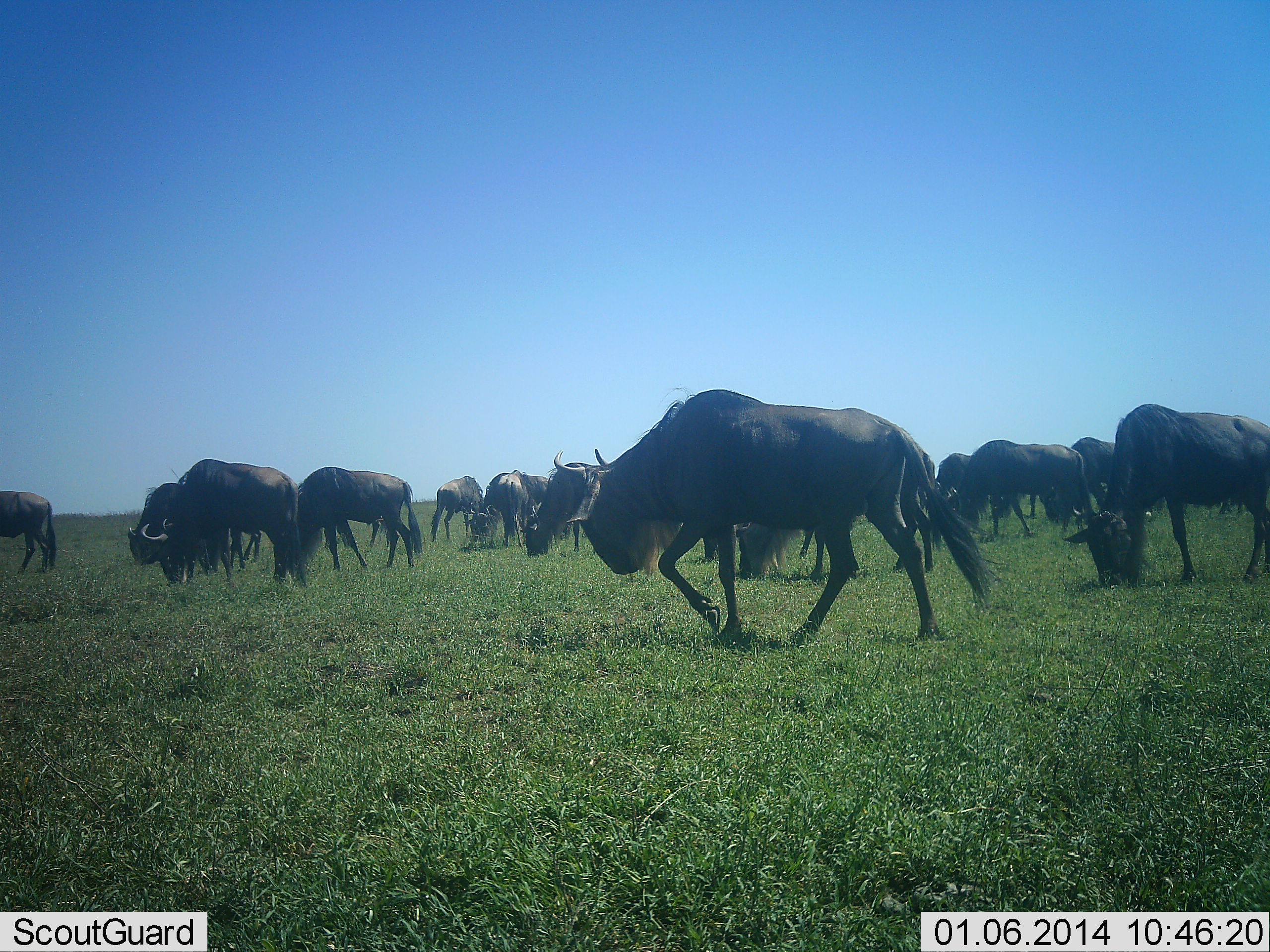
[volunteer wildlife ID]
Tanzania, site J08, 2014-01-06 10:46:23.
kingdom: Animalia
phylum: Chordata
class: Mammalia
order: Artiodactyla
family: Bovidae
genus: Connochaetes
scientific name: Connochaetes taurinus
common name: blue wildebeest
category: wildebeest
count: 11-50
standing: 60%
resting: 0%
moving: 80%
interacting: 0%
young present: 0%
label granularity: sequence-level